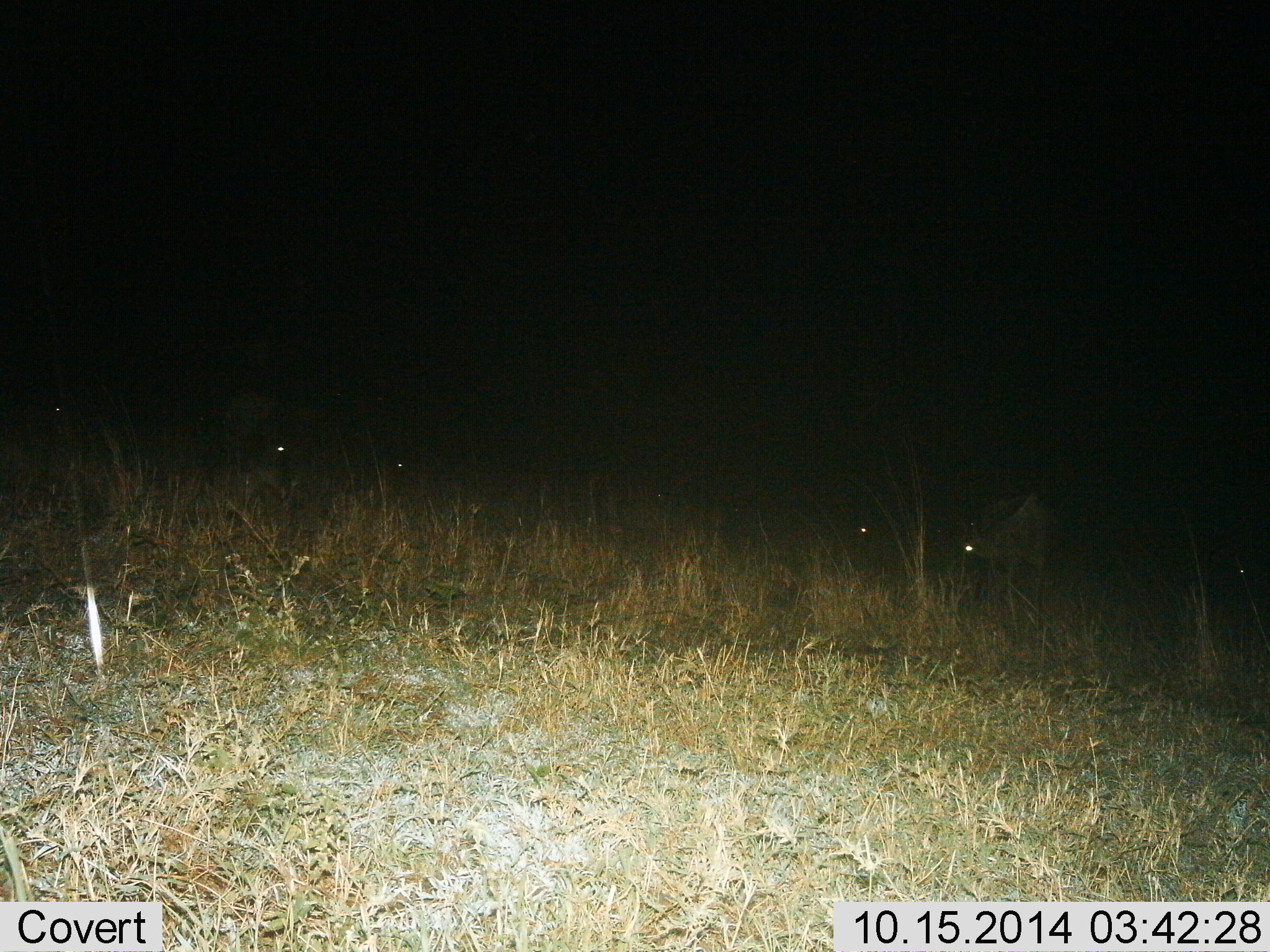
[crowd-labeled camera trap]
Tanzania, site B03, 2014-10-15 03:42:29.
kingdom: Animalia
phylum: Chordata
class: Mammalia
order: Artiodactyla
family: Bovidae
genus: Connochaetes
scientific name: Connochaetes taurinus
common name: blue wildebeest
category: wildebeest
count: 6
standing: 29%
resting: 0%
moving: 0%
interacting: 0%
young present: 0%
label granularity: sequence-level